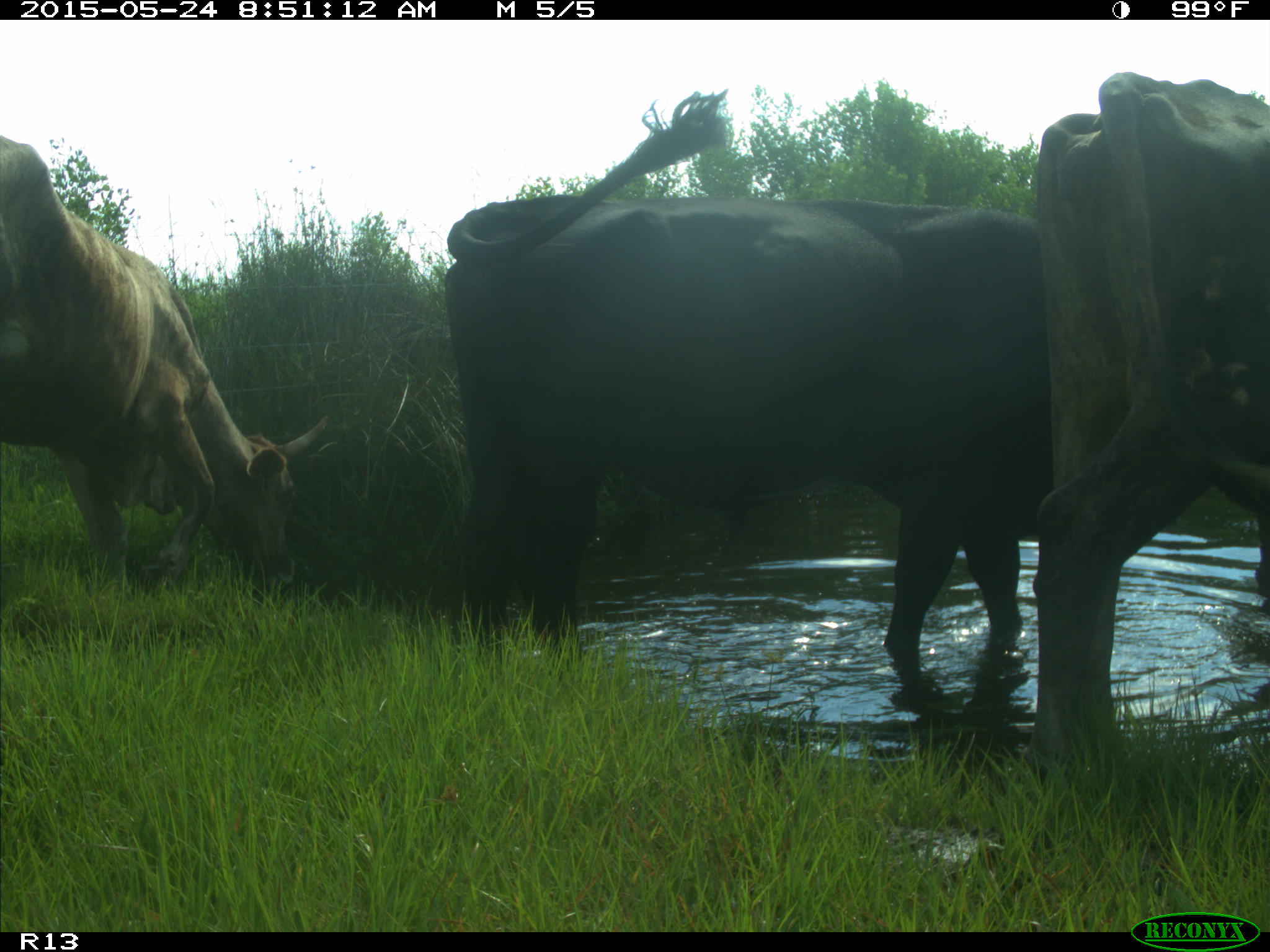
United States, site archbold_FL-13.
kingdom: Animalia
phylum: Chordata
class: Mammalia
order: Artiodactyla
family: Bovidae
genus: Bos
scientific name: Bos taurus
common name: domestic cow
Bos taurus (domestic cow).